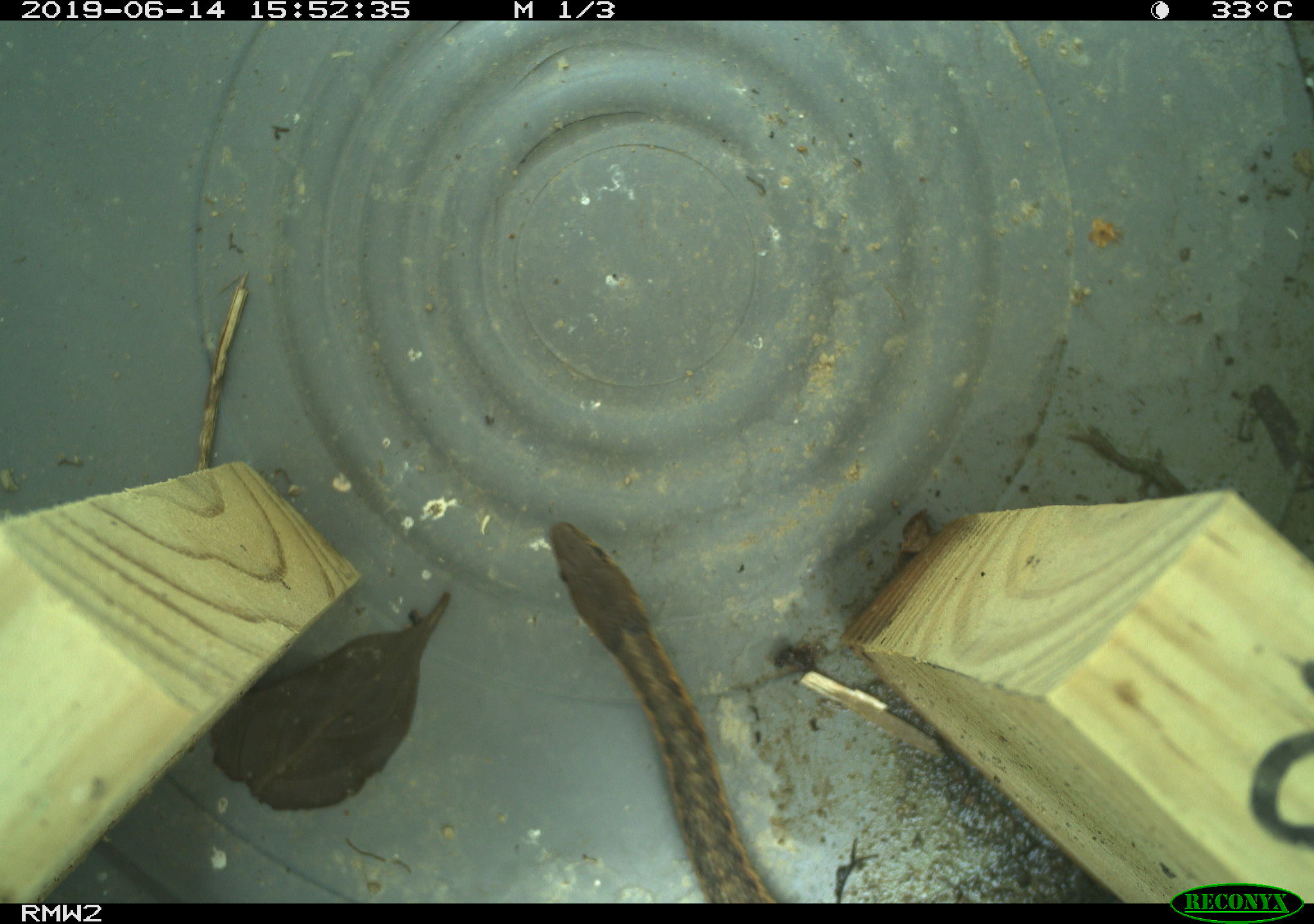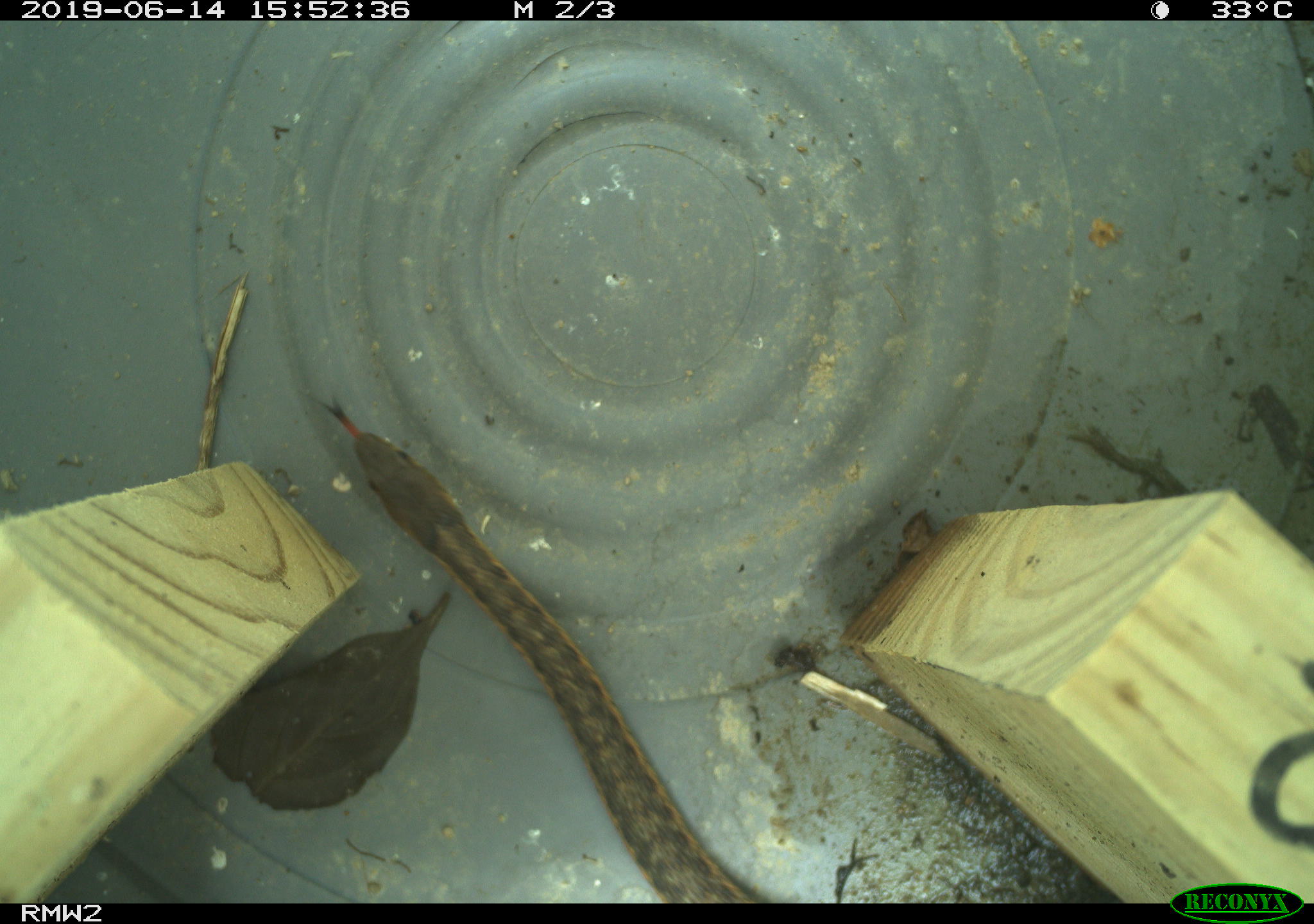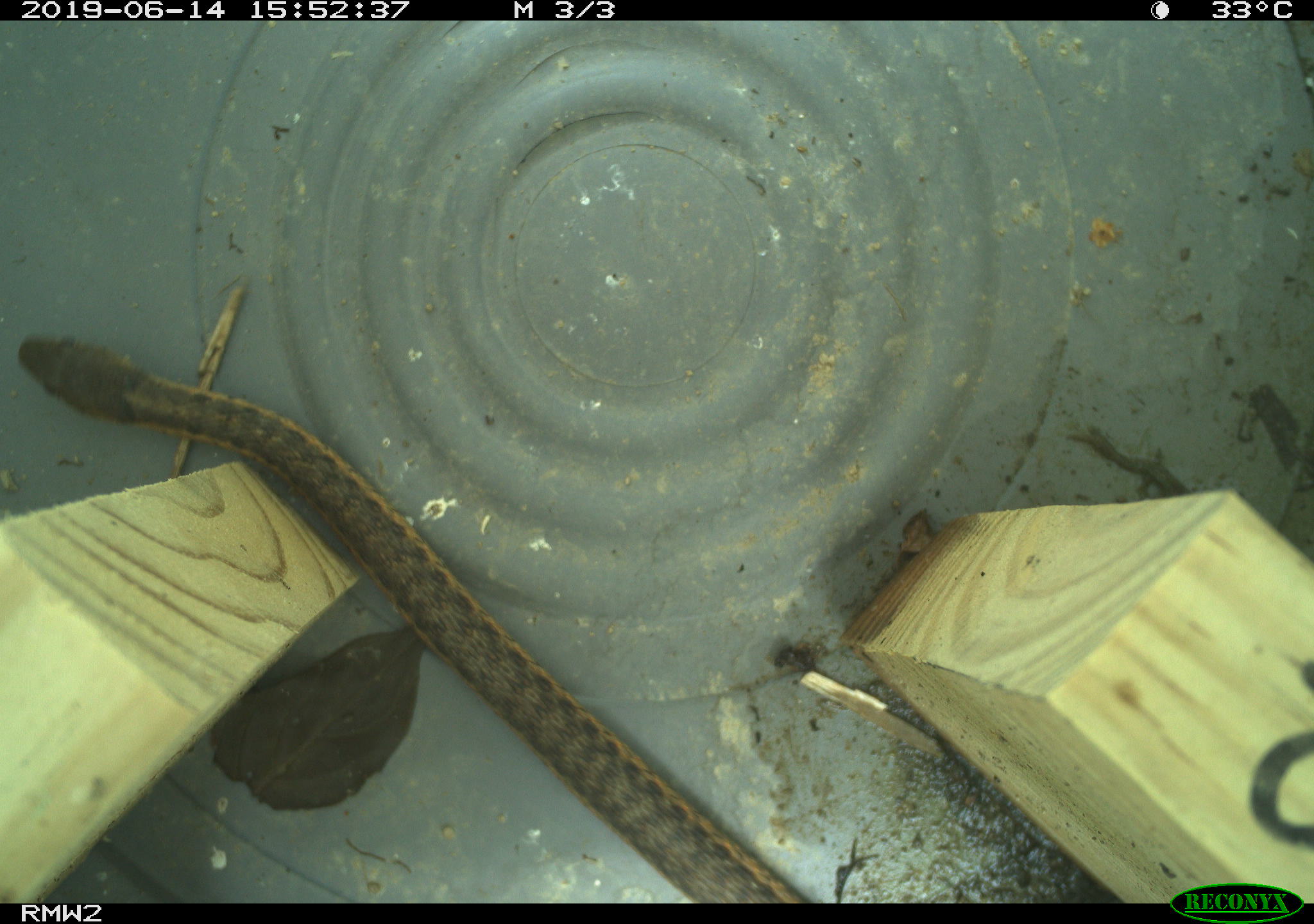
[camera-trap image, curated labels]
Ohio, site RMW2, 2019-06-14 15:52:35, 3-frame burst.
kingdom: Animalia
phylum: Chordata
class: Reptilia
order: Squamata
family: Colubridae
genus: Thamnophis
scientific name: Thamnophis sirtalis sirtalis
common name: eastern gartersnake